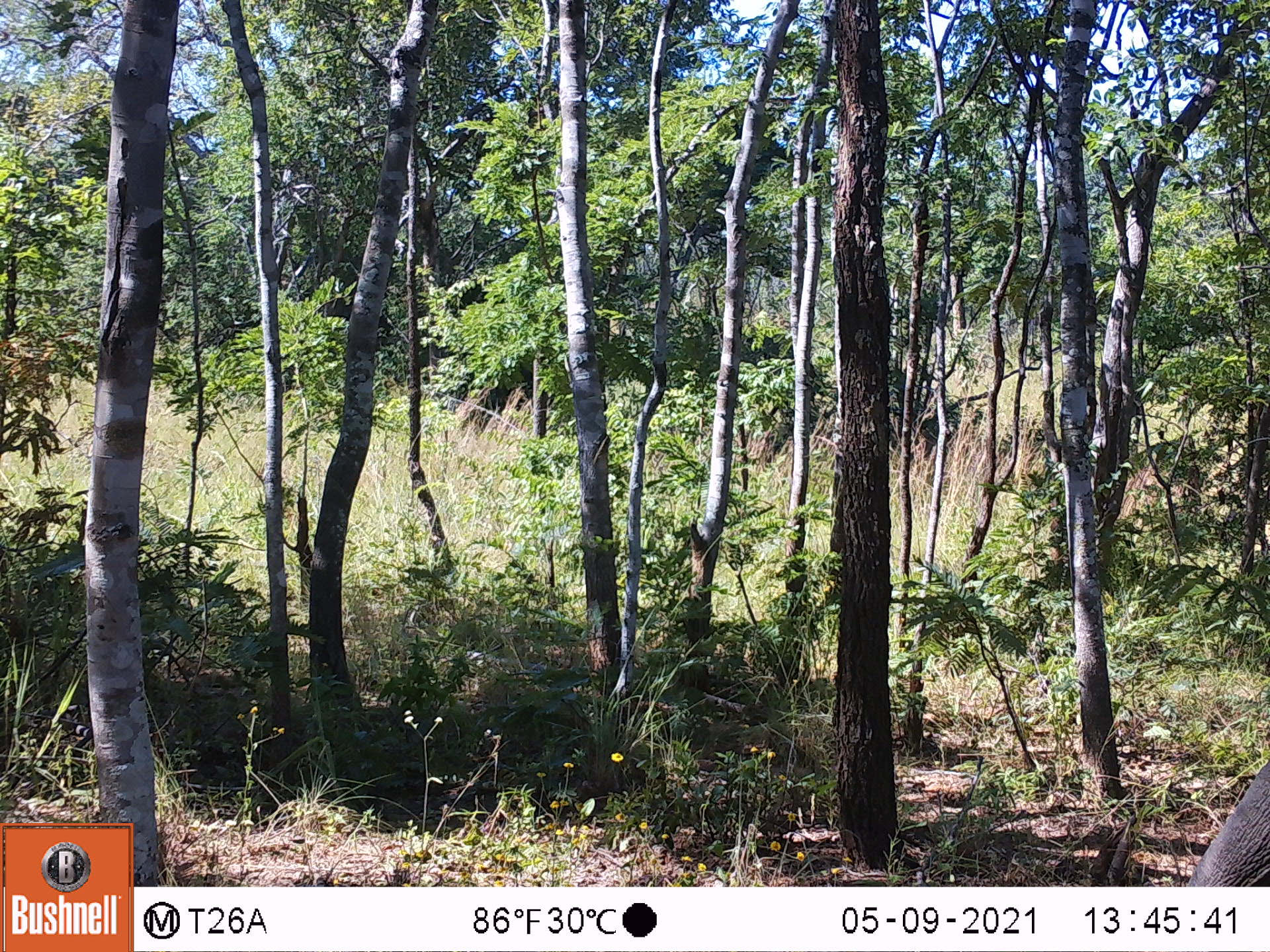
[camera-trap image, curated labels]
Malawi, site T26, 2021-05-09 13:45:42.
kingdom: Animalia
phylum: Chordata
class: Mammalia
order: Proboscidea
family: Elephantidae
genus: Loxodonta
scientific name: Loxodonta africana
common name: african savanna elephant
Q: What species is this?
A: African savanna elephant (Loxodonta africana).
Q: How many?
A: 1.